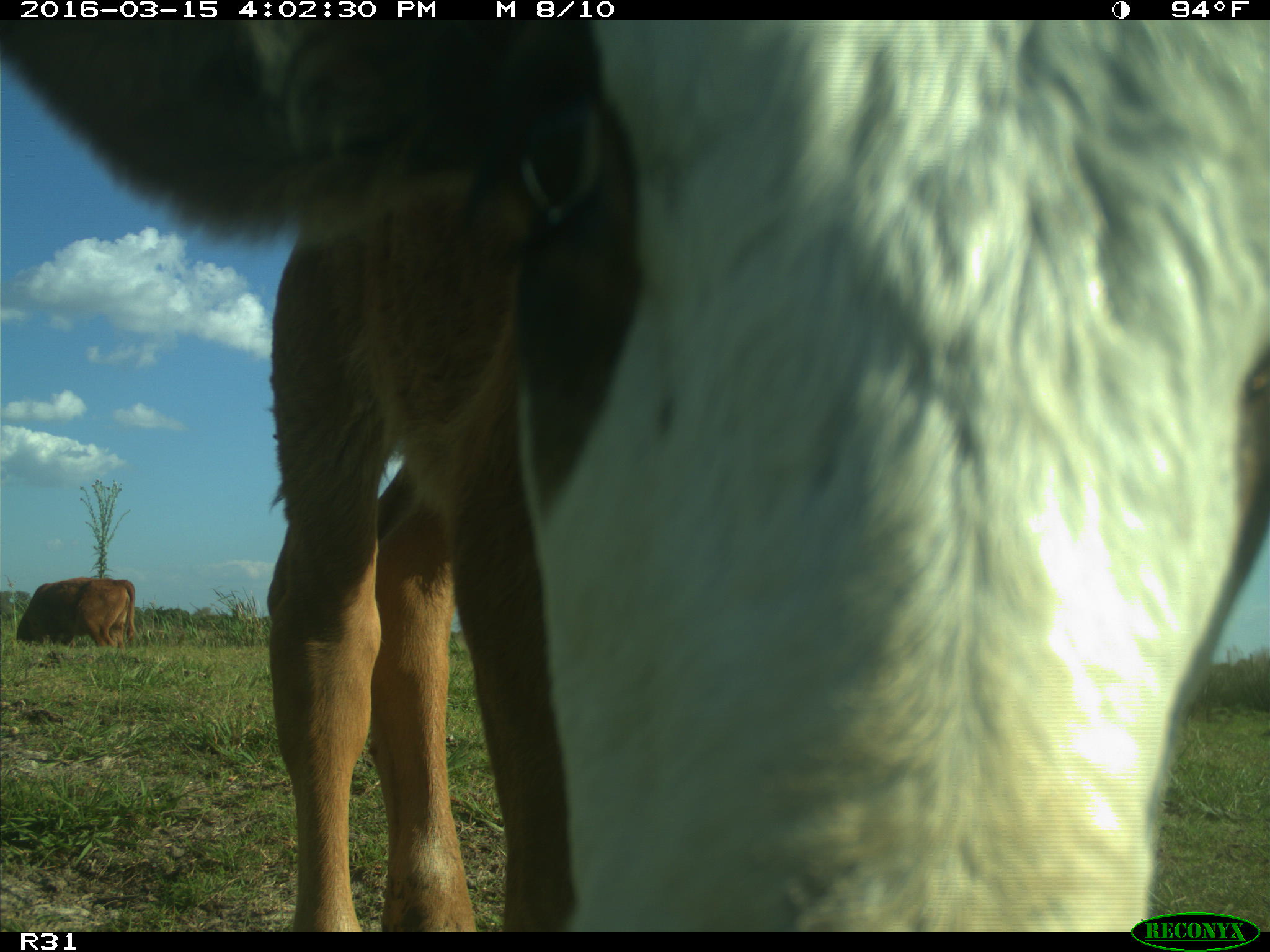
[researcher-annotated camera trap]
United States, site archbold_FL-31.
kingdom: Animalia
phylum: Chordata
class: Mammalia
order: Artiodactyla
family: Bovidae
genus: Bos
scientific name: Bos taurus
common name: domestic cow